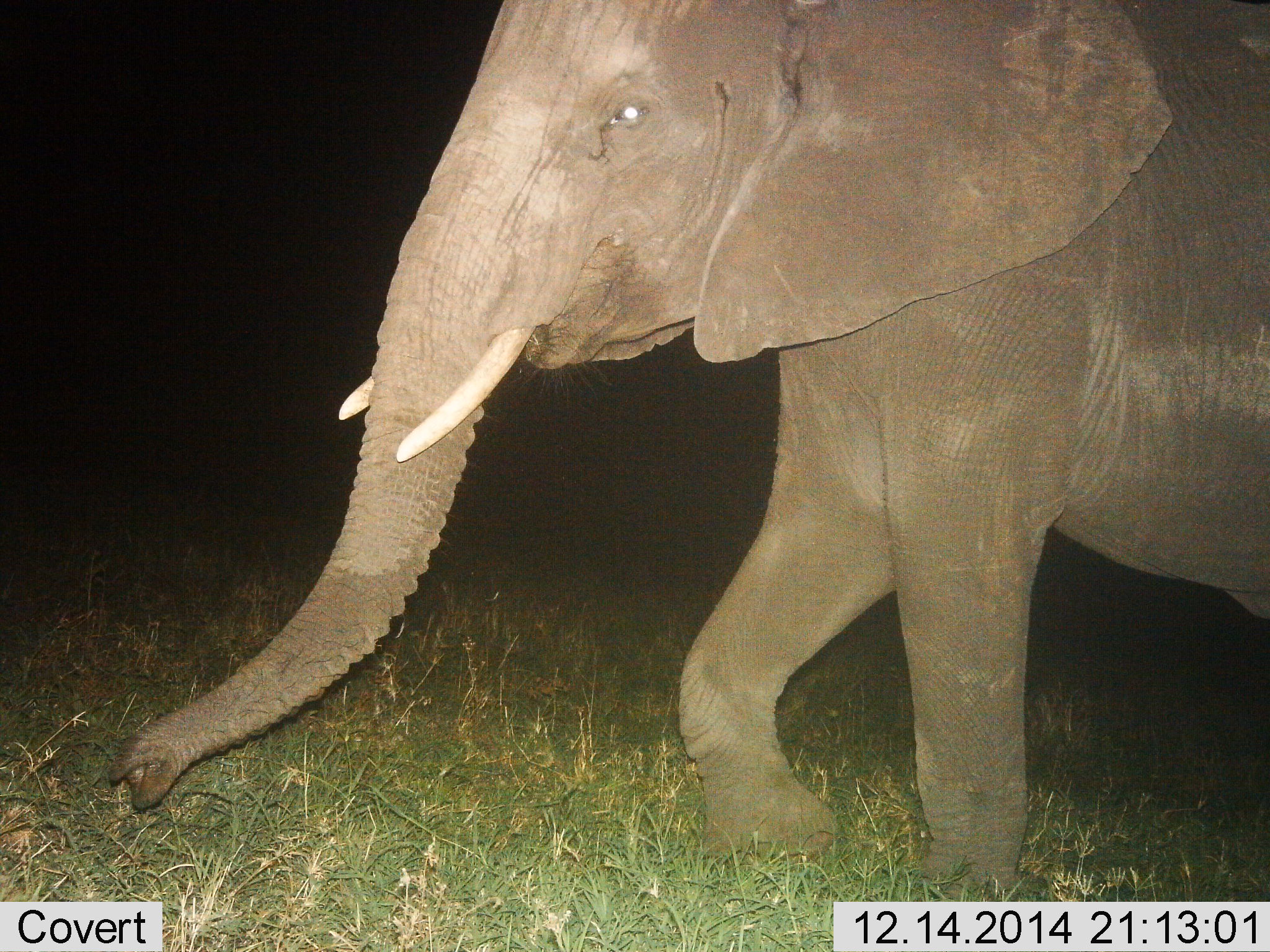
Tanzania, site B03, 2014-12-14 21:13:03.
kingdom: Animalia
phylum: Chordata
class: Mammalia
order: Proboscidea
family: Elephantidae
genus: Loxodonta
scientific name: Loxodonta africana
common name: african bush elephant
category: elephant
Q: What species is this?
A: Elephant (african bush elephant) (Loxodonta africana).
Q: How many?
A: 1.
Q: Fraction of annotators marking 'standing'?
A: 10%.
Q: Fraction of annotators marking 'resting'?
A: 0%.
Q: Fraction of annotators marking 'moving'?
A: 90%.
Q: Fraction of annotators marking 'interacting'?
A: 0%.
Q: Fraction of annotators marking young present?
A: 0%.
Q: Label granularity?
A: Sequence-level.